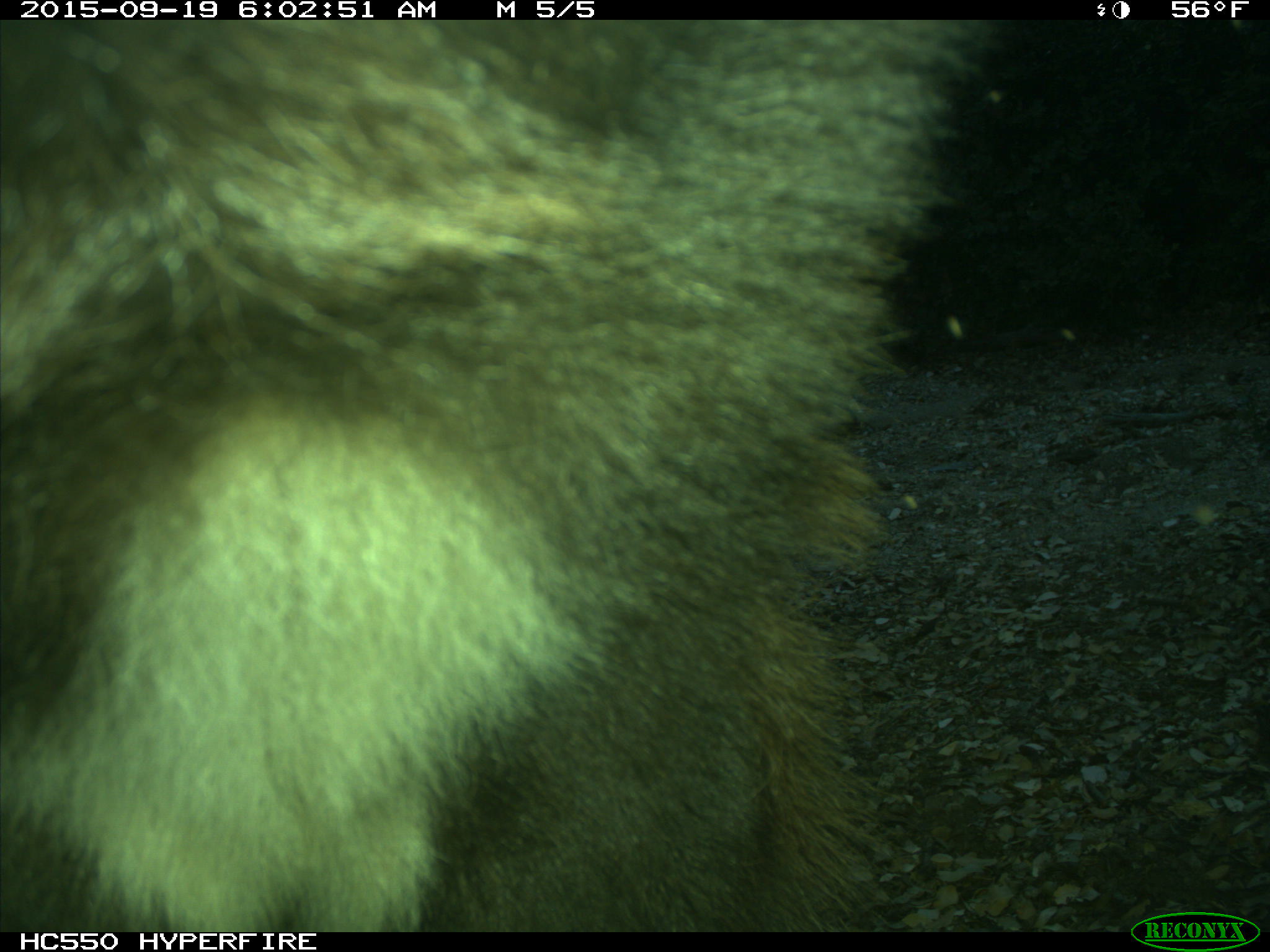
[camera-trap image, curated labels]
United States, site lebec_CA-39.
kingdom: Animalia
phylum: Chordata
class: Mammalia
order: Carnivora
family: Ursidae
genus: Ursus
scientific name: Ursus americanus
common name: american black bear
Ursus americanus (american black bear).